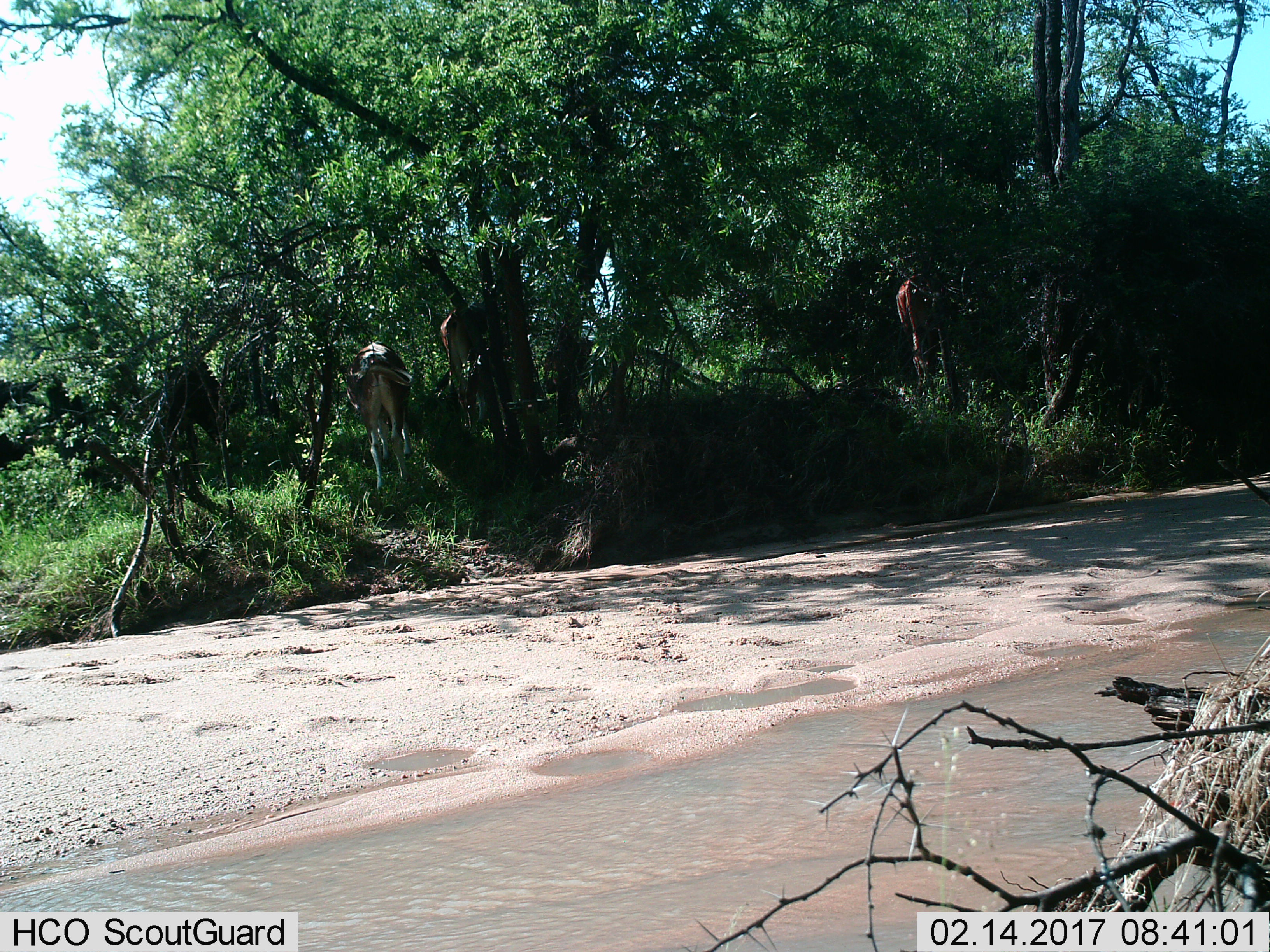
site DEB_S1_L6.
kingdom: Animalia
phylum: Chordata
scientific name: Vertebrata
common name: domestic animal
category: domesticanimal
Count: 4.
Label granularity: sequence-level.